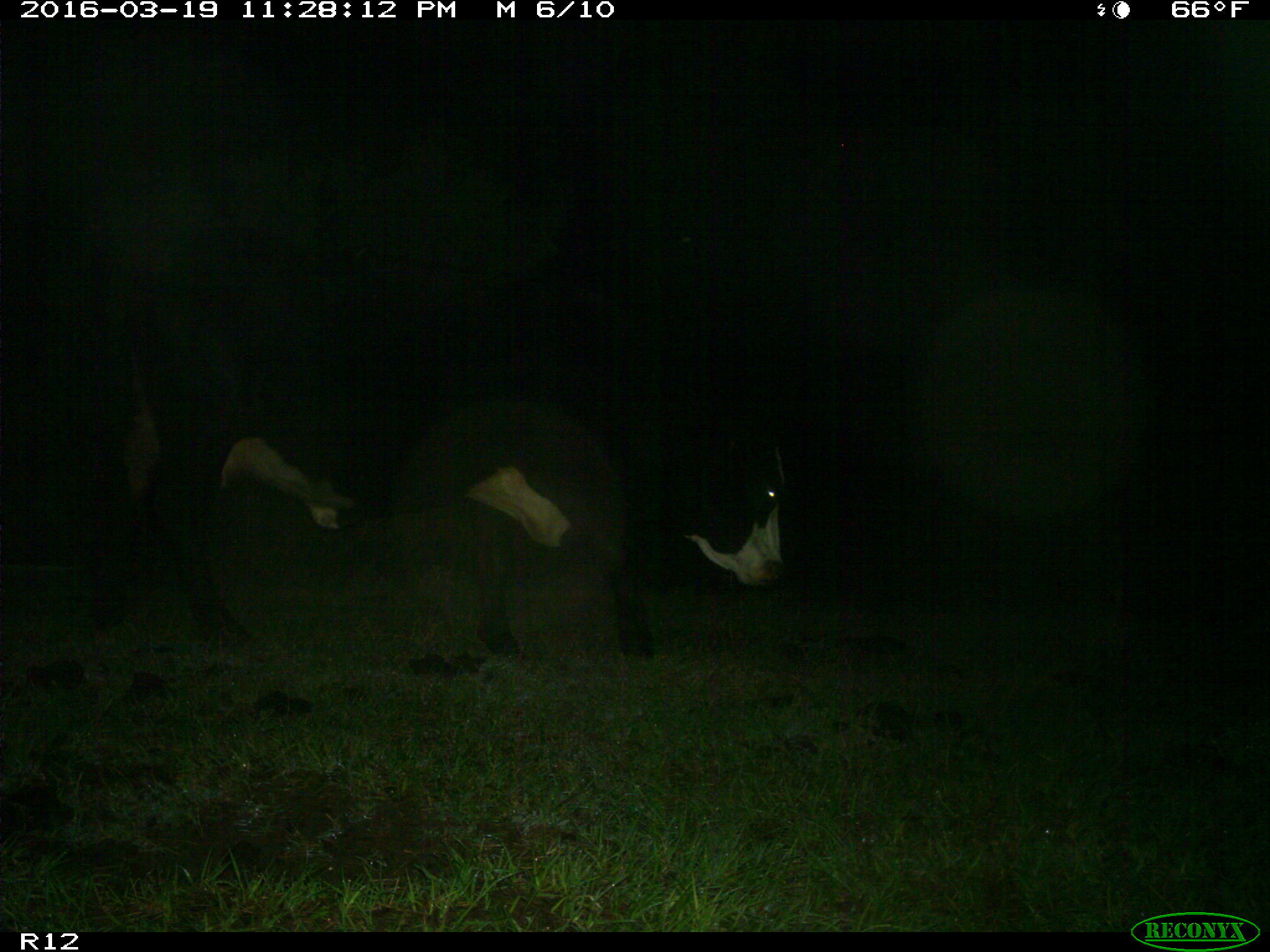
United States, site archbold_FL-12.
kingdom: Animalia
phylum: Chordata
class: Mammalia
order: Artiodactyla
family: Bovidae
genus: Bos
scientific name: Bos taurus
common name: domestic cow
Bos taurus (domestic cow).